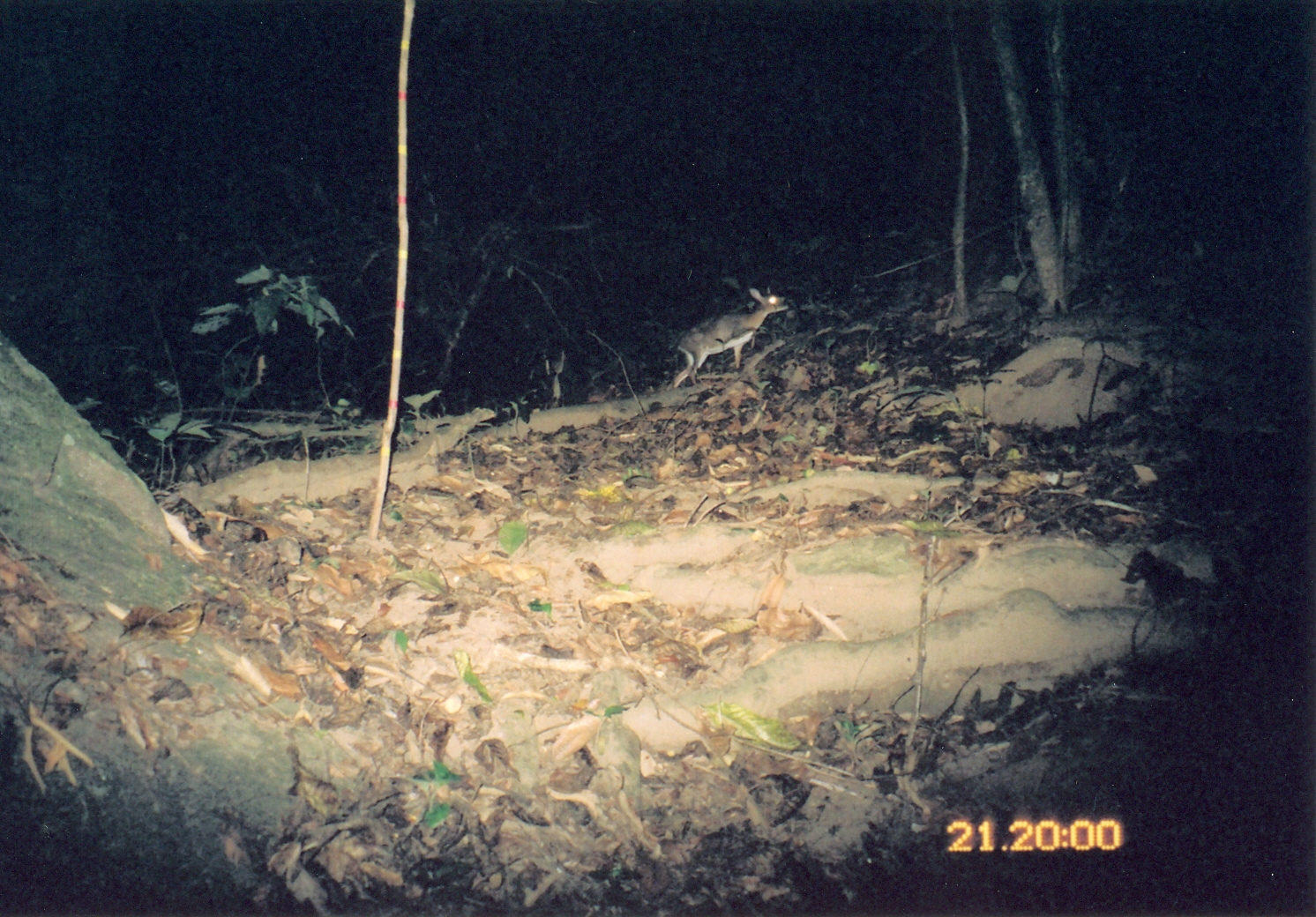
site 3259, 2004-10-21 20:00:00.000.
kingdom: Animalia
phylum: Chordata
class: Mammalia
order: Artiodactyla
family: Bovidae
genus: Nesotragus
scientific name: Nesotragus moschatus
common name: suni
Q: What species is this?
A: Nesotragus moschatus (suni).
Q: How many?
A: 1.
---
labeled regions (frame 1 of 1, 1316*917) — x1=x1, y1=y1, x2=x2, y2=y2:
nesotragus moschatus: x1=666, y1=285, x2=793, y2=389